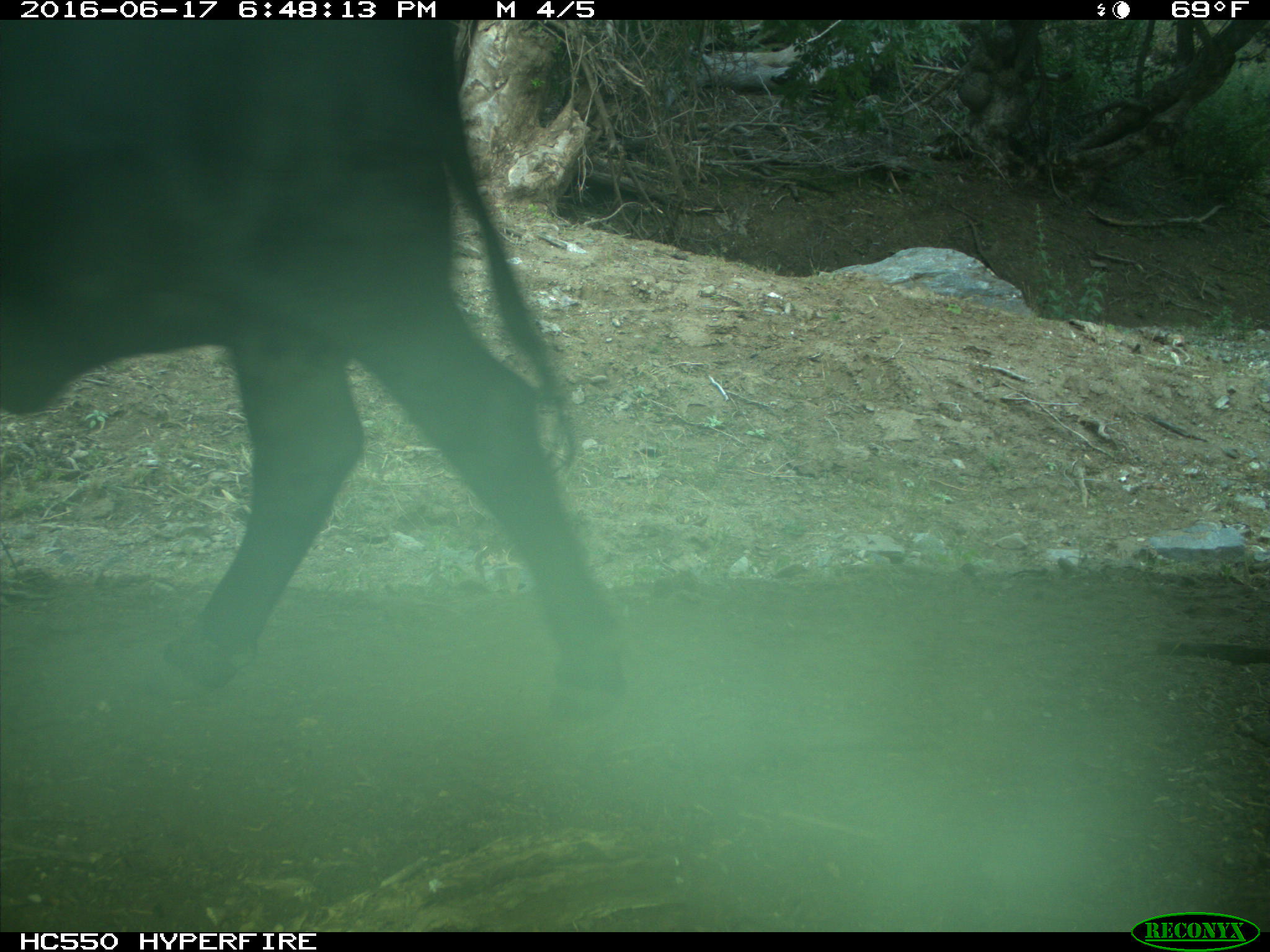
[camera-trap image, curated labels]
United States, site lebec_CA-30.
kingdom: Animalia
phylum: Chordata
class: Mammalia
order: Artiodactyla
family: Bovidae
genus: Bos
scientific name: Bos taurus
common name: domestic cow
Bos taurus (domestic cow).